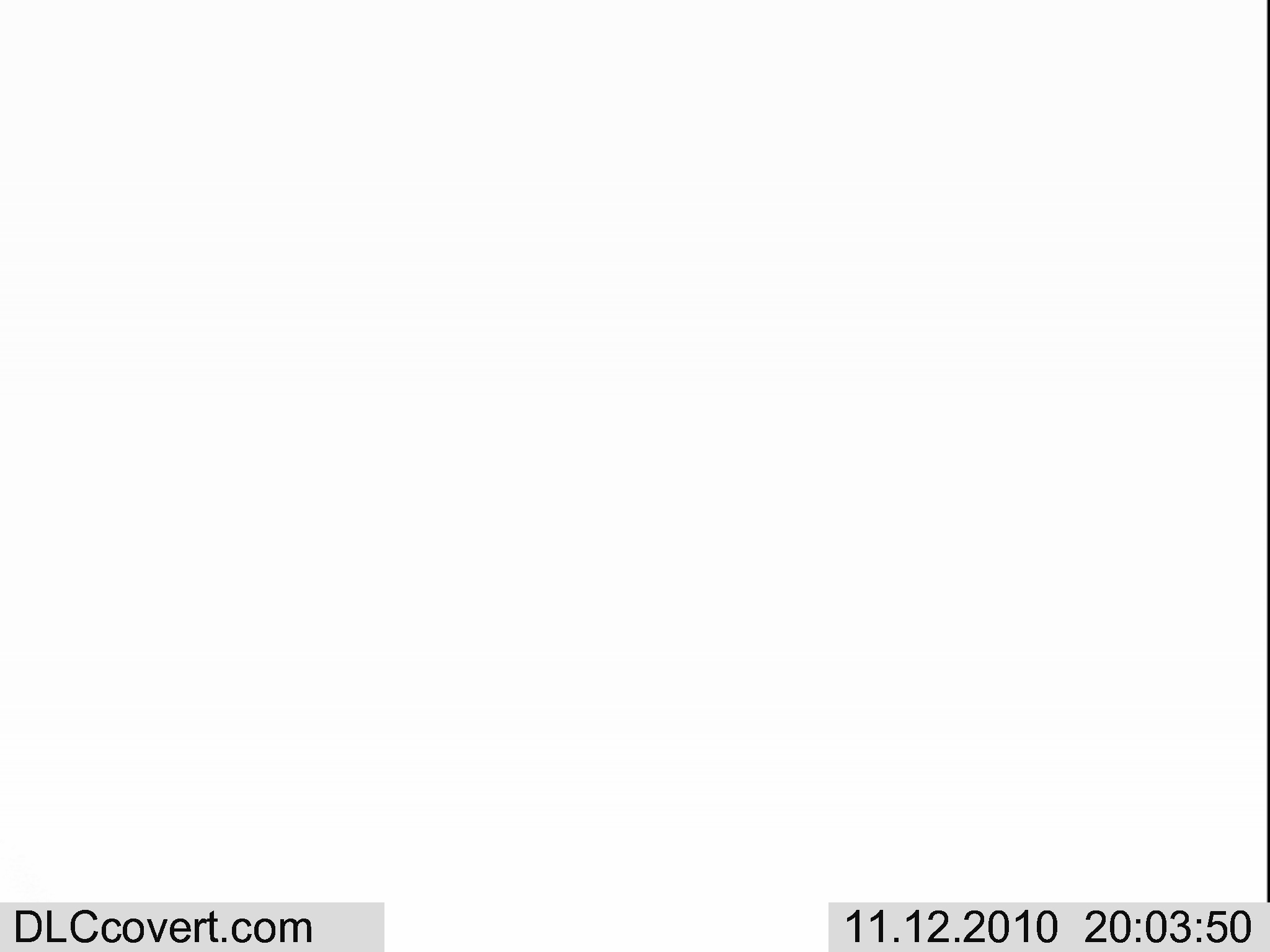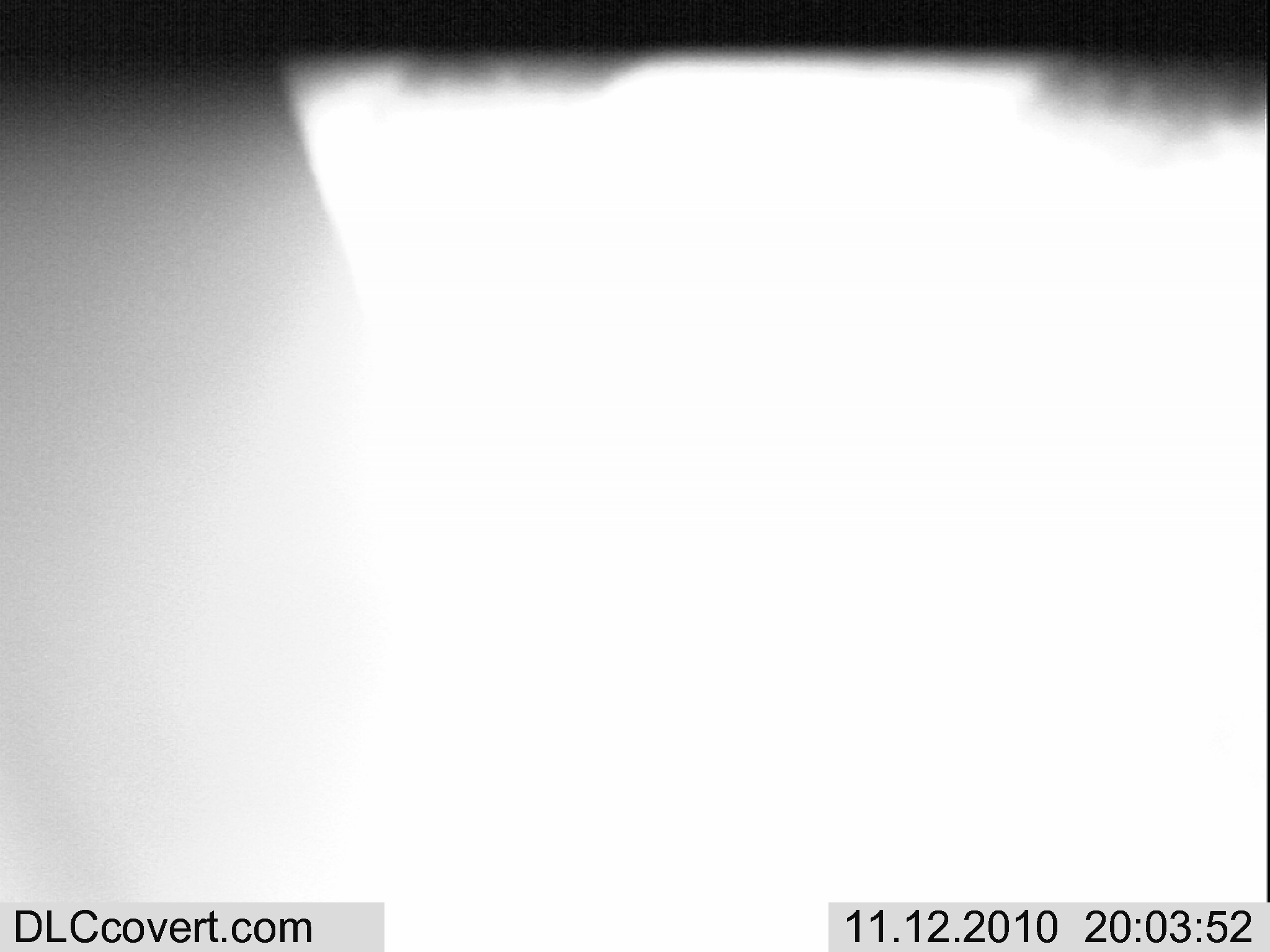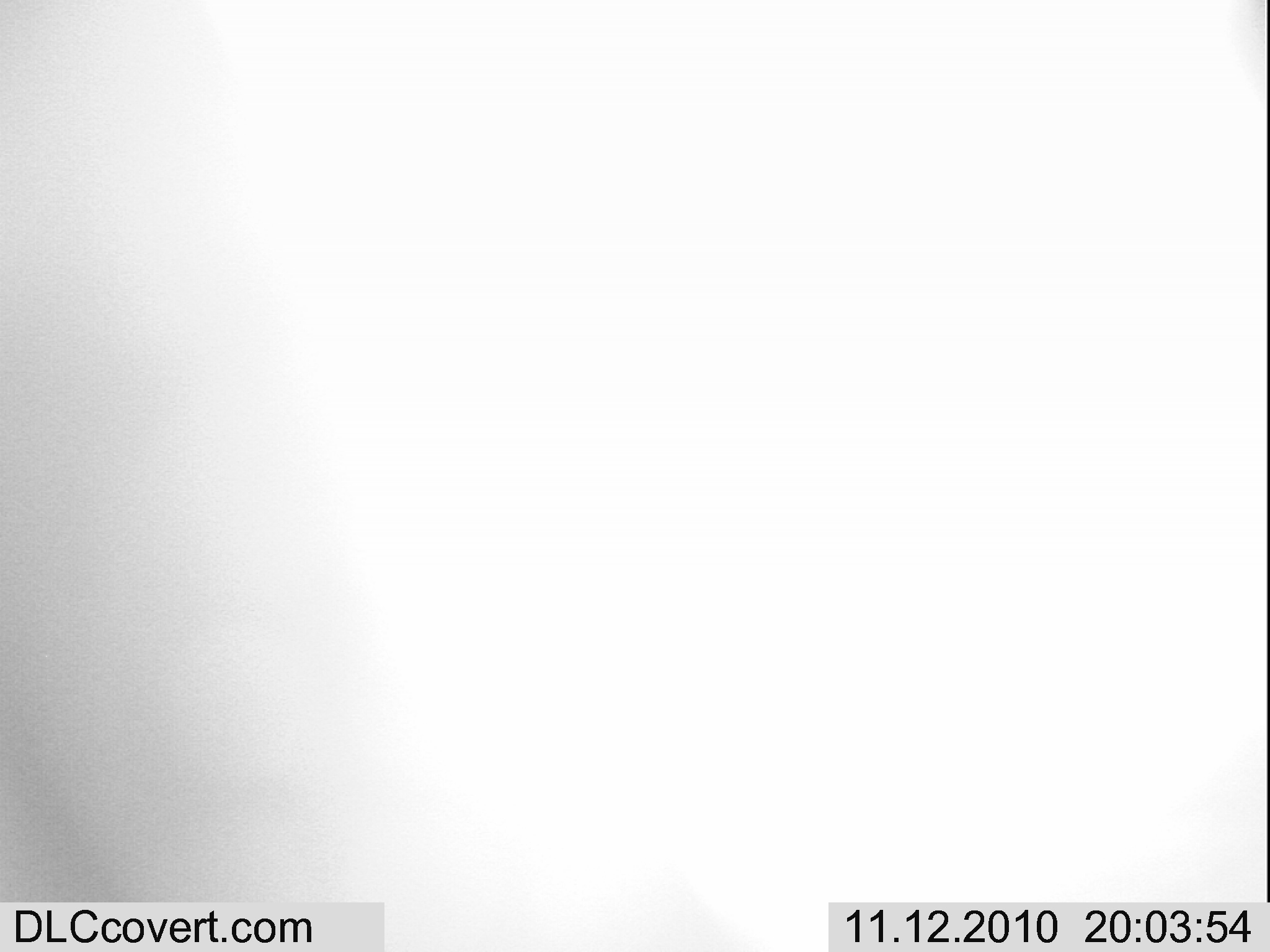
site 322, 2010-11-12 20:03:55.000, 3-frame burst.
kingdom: Animalia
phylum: Chordata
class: Mammalia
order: Perissodactyla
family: Equidae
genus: Equus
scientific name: Equus quagga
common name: plains zebra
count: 1